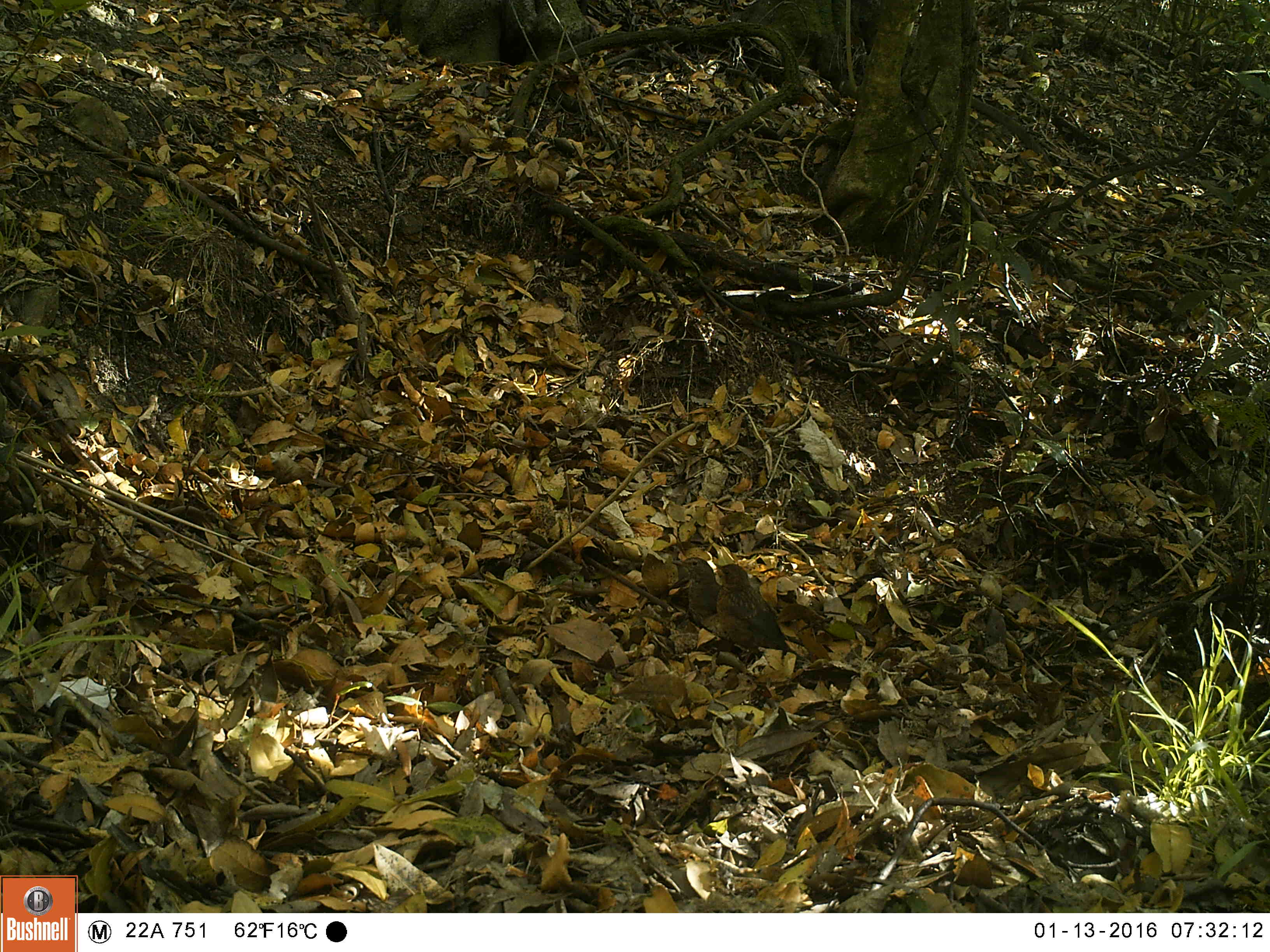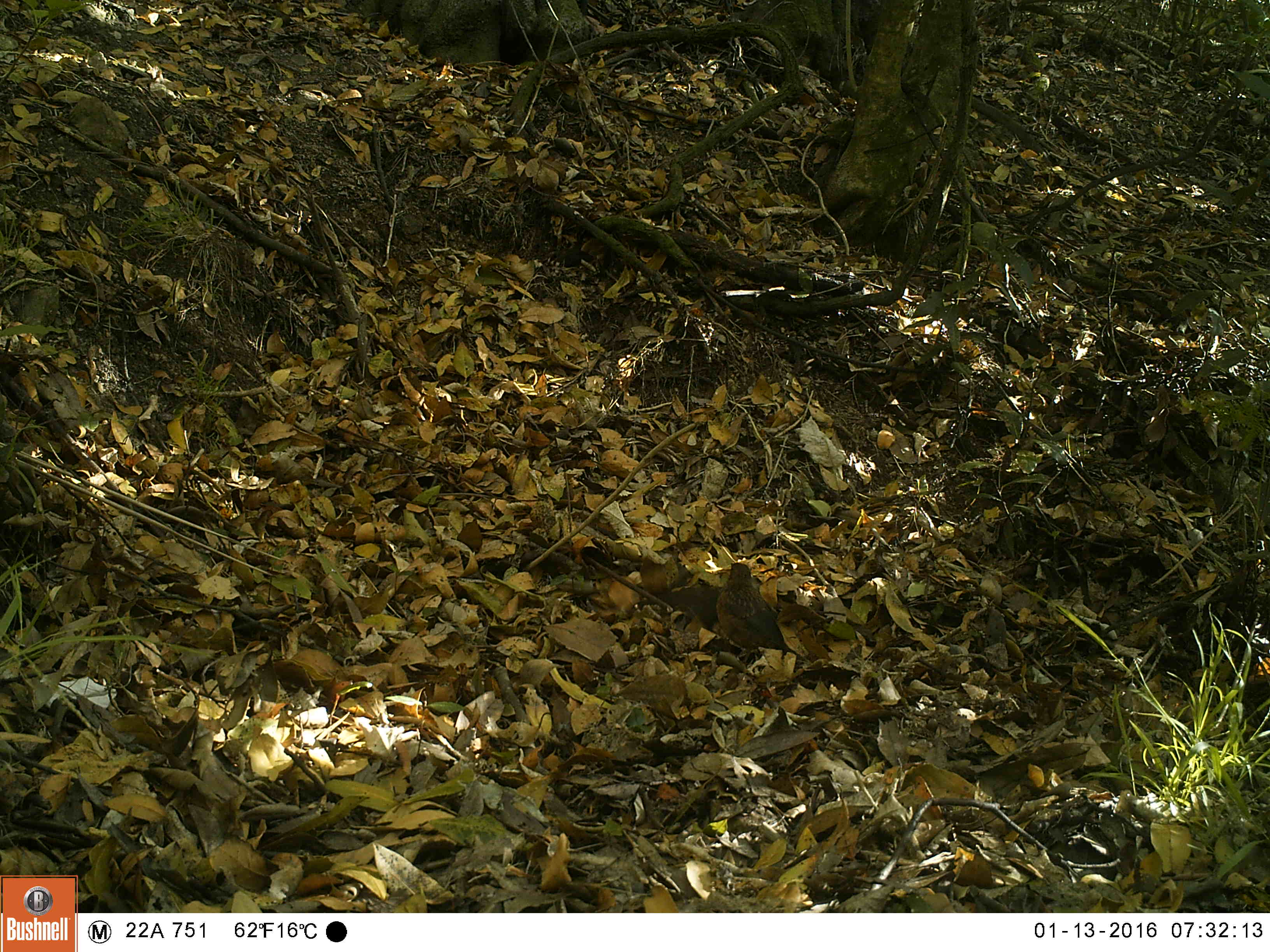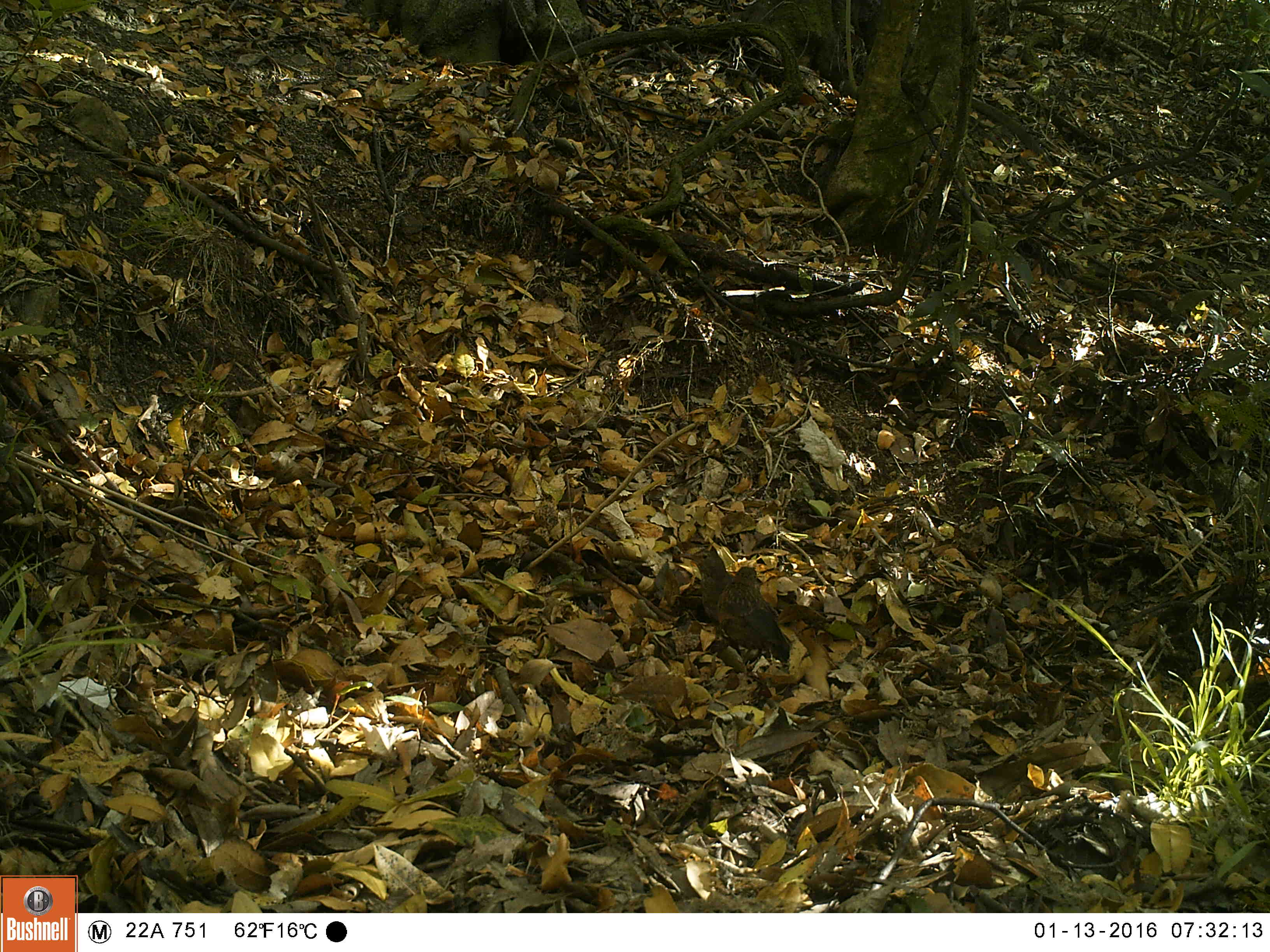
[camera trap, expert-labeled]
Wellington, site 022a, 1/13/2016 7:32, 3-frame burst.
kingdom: Animalia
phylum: Chordata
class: Aves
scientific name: Aves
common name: bird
Bird (Aves).